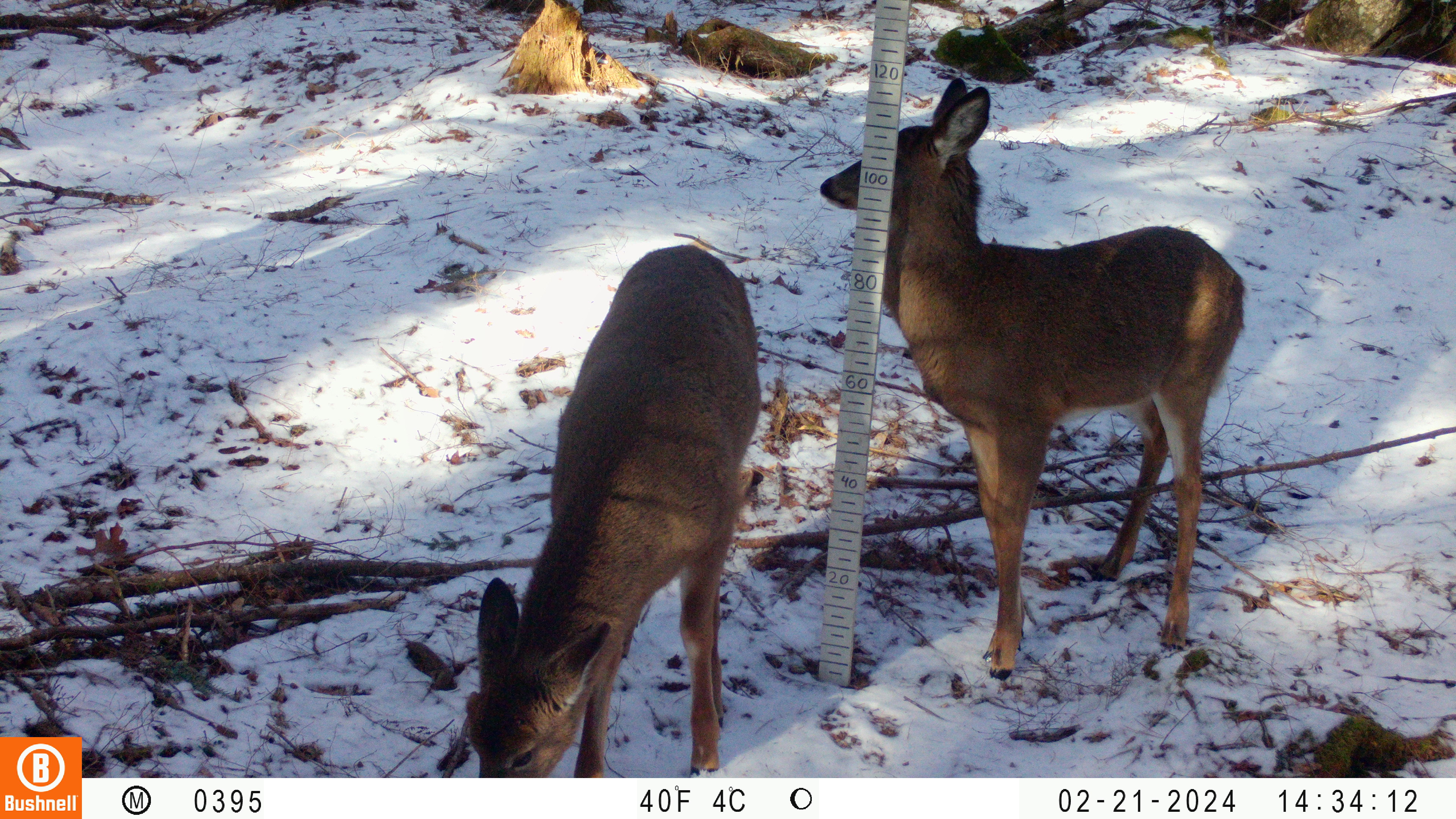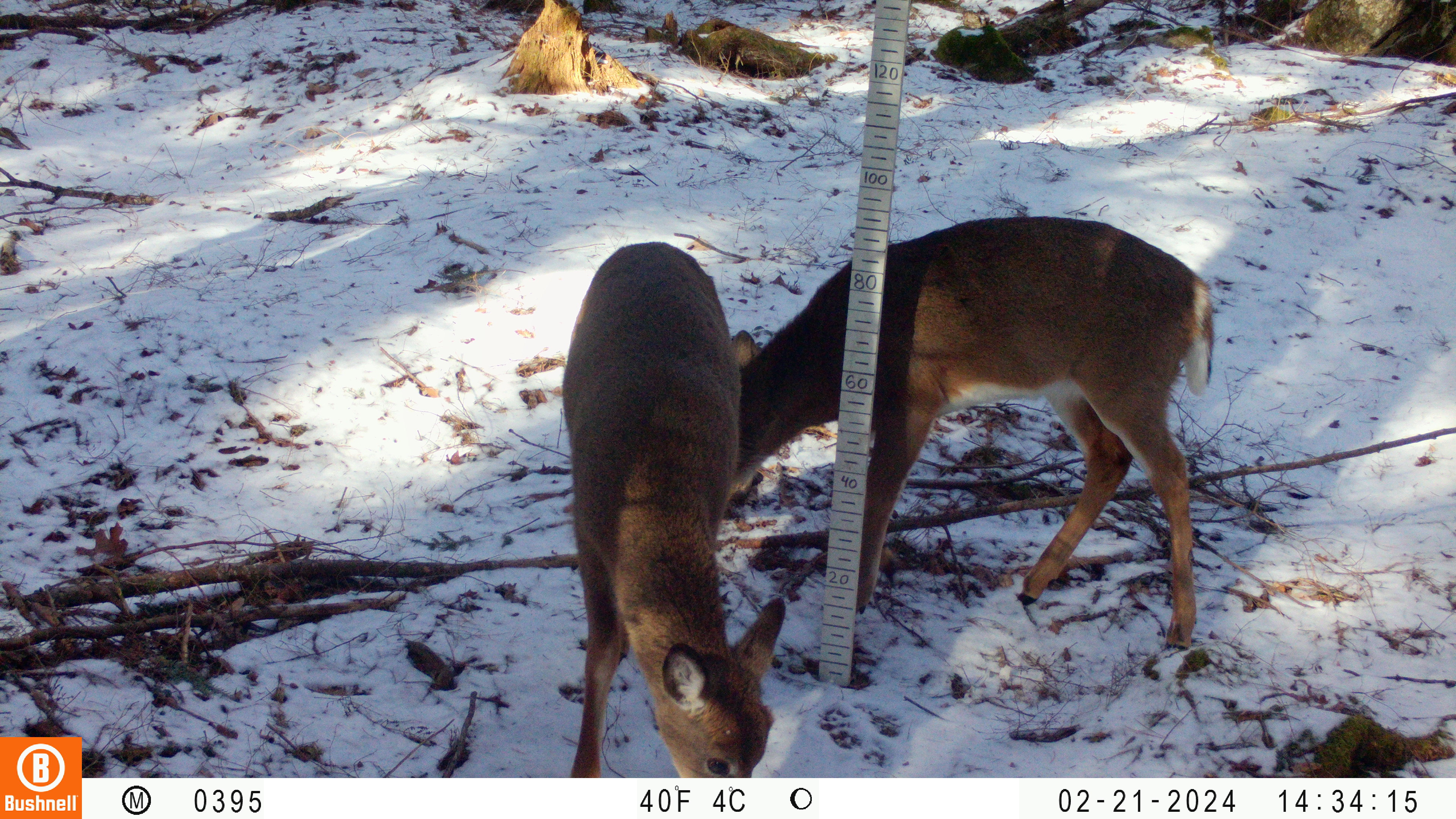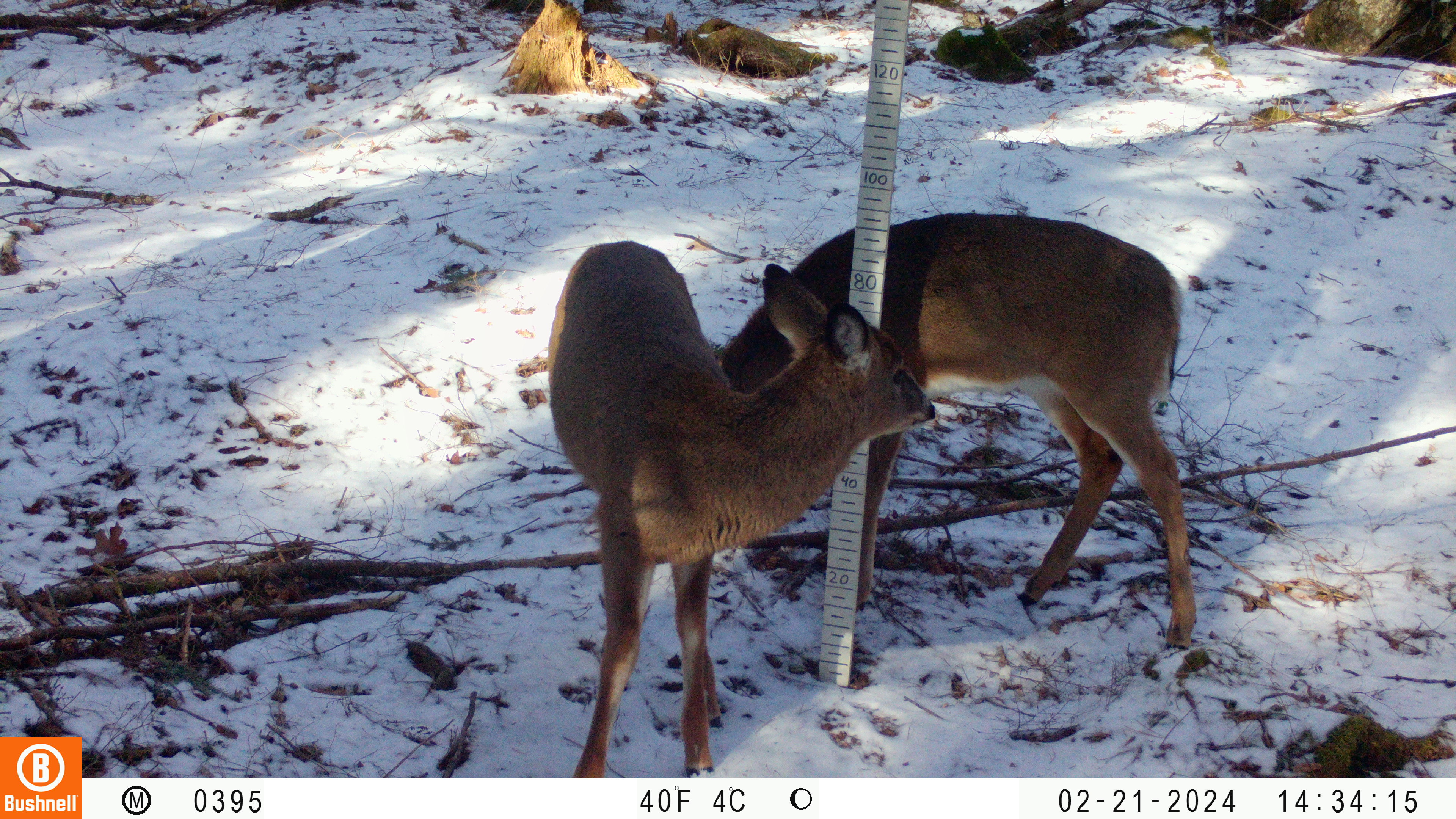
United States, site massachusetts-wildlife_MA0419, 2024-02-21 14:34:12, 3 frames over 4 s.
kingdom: Animalia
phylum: Chordata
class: Mammalia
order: Artiodactyla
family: Cervidae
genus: Odocoileus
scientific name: Odocoileus virginianus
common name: white-tailed deer